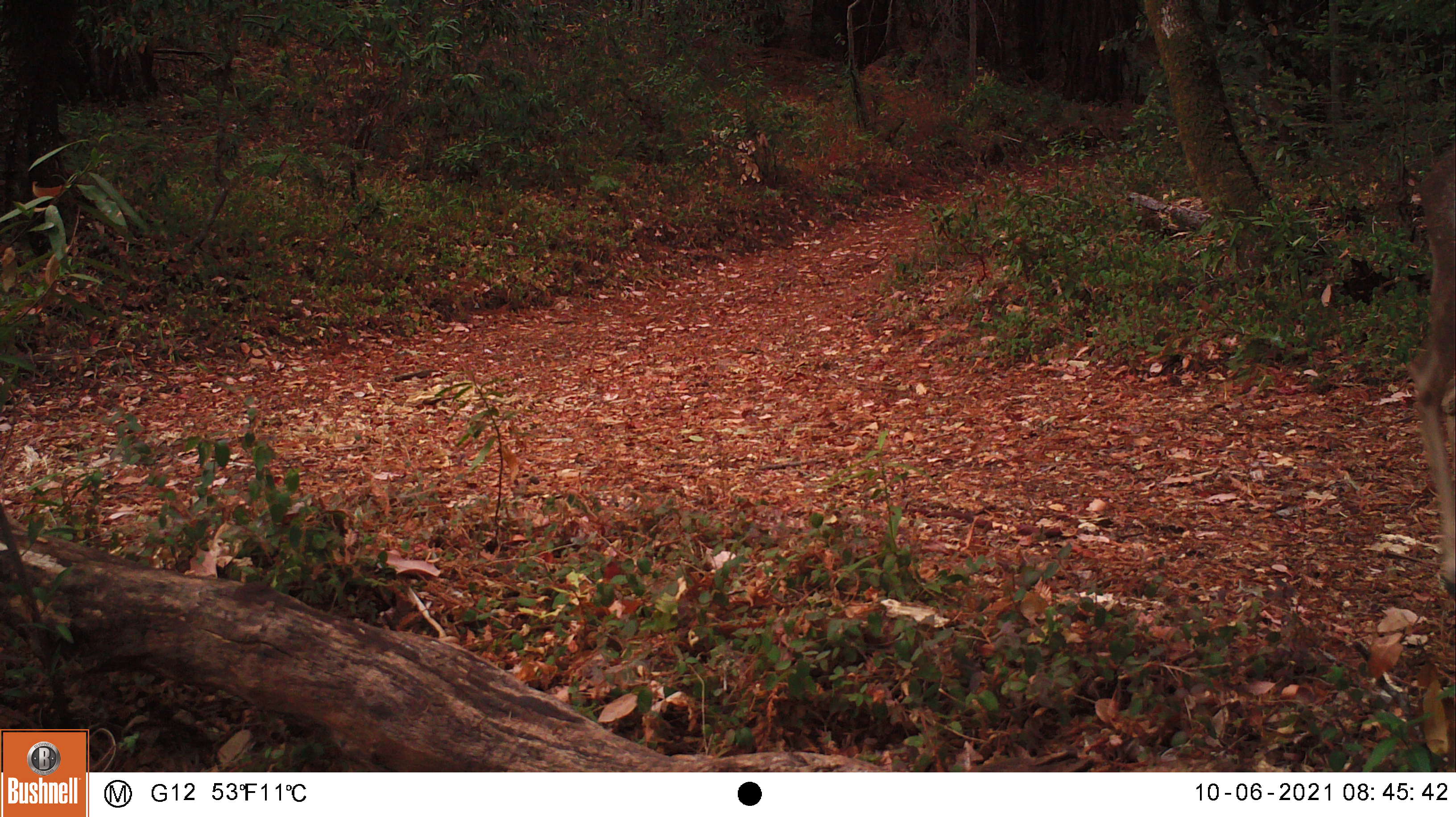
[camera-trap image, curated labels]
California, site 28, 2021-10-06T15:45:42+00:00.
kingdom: Animalia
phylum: Chordata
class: Mammalia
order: Artiodactyla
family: Cervidae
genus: Odocoileus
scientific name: Odocoileus hemionus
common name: mule deer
Mule deer (Odocoileus hemionus).